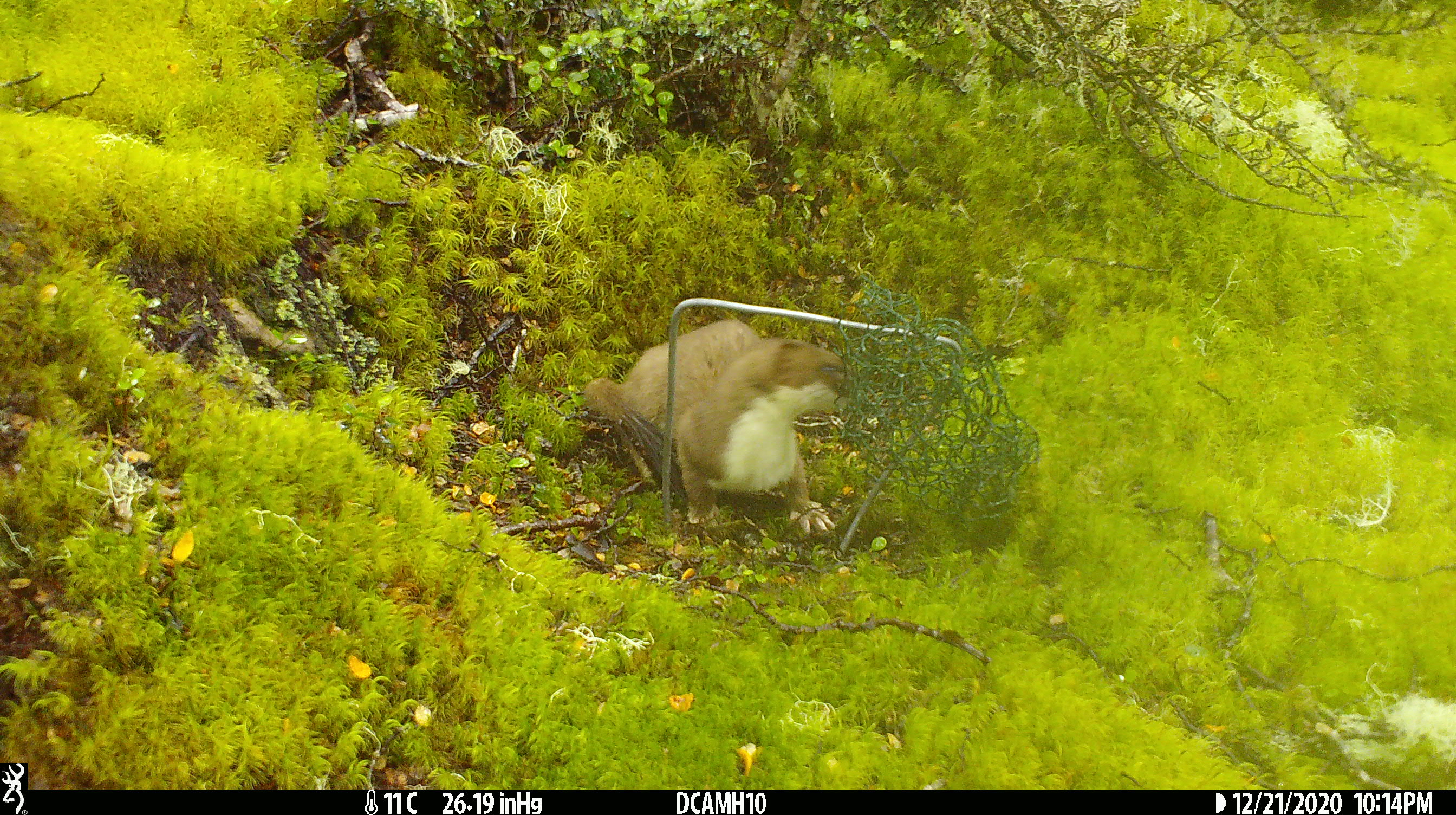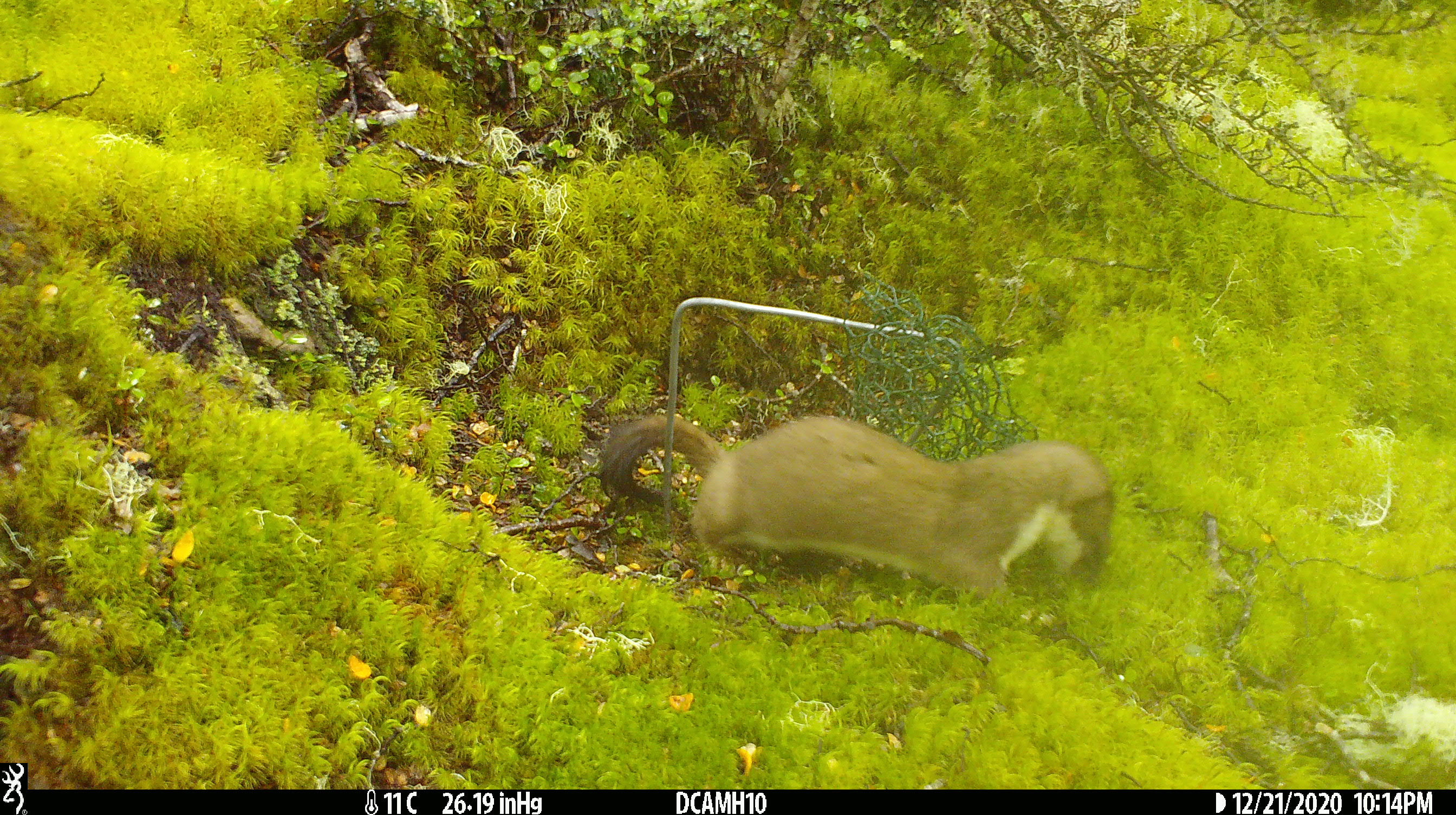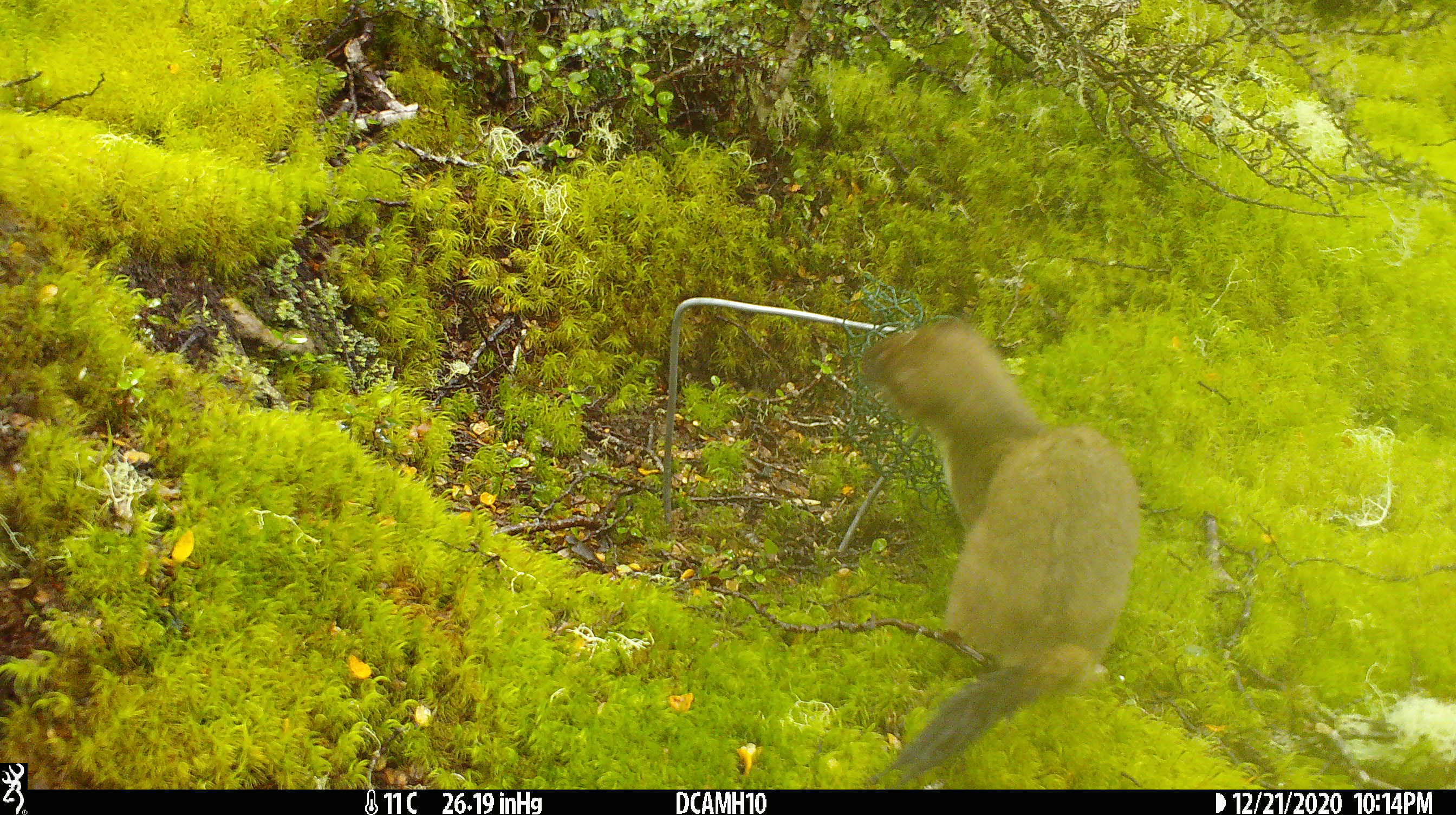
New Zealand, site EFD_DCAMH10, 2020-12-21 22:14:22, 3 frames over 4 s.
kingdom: Animalia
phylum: Chordata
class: Mammalia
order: Carnivora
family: Mustelidae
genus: Mustela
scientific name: Mustela erminea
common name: stoat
Stoat (Mustela erminea).